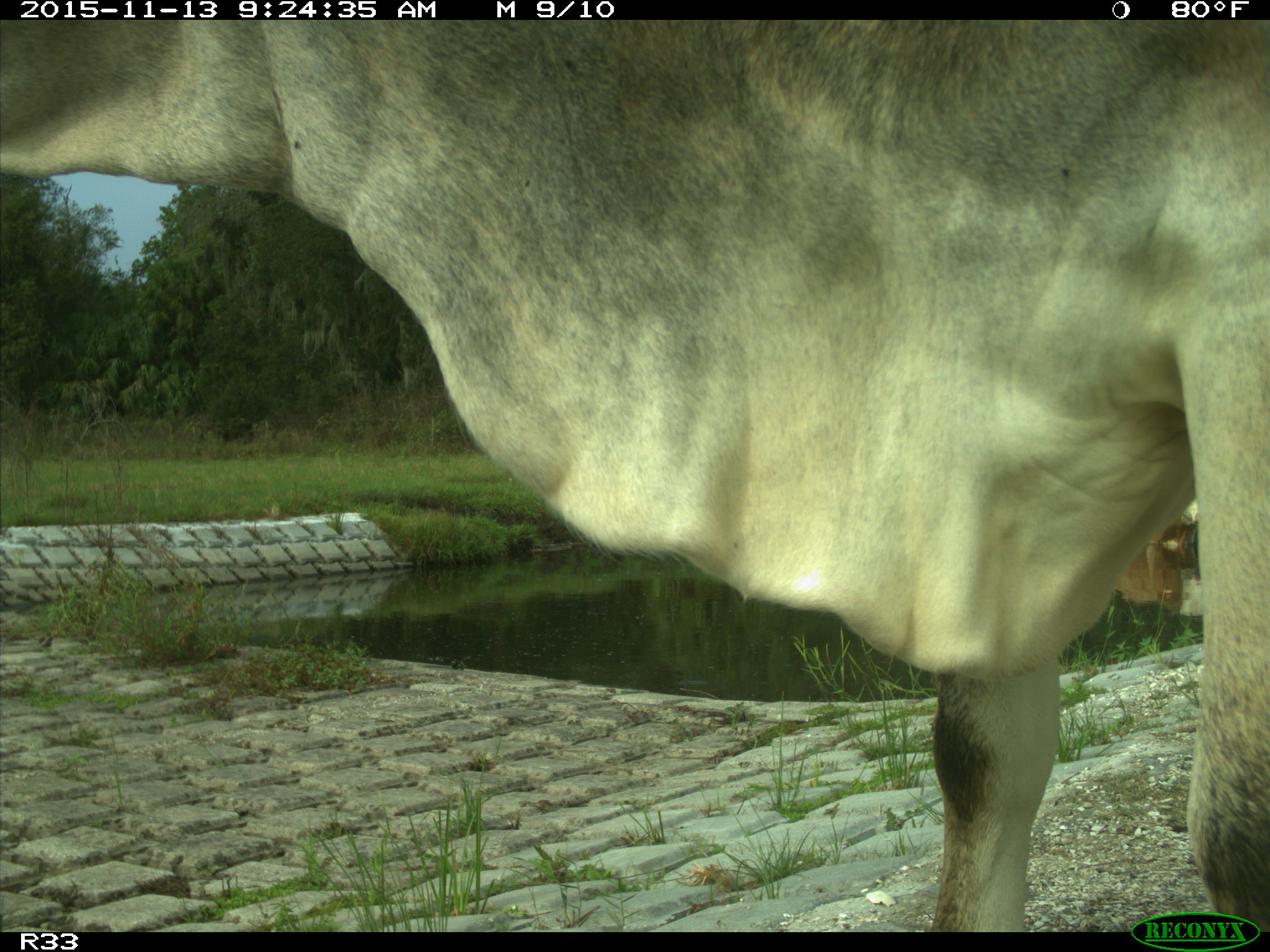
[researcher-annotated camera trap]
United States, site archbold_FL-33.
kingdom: Animalia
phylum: Chordata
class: Mammalia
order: Artiodactyla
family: Bovidae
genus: Bos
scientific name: Bos taurus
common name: domestic cow